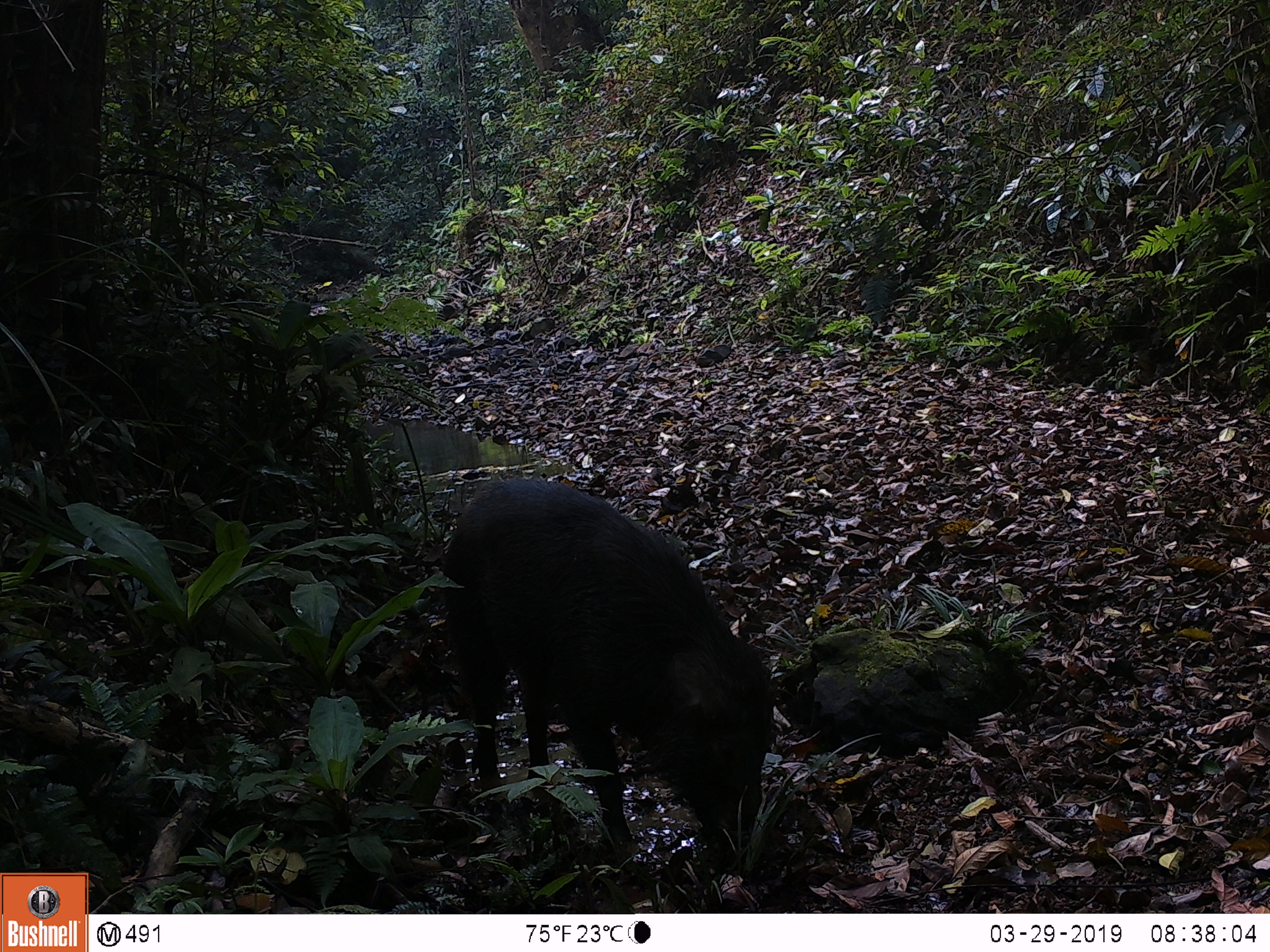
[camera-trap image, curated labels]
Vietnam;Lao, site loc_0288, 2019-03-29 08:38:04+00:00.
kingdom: Animalia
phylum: Chordata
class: Mammalia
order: Artiodactyla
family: Suidae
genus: Sus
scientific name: Sus scrofa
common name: eurasian wild pig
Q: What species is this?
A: Eurasian wild pig (Sus scrofa).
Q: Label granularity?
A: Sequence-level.